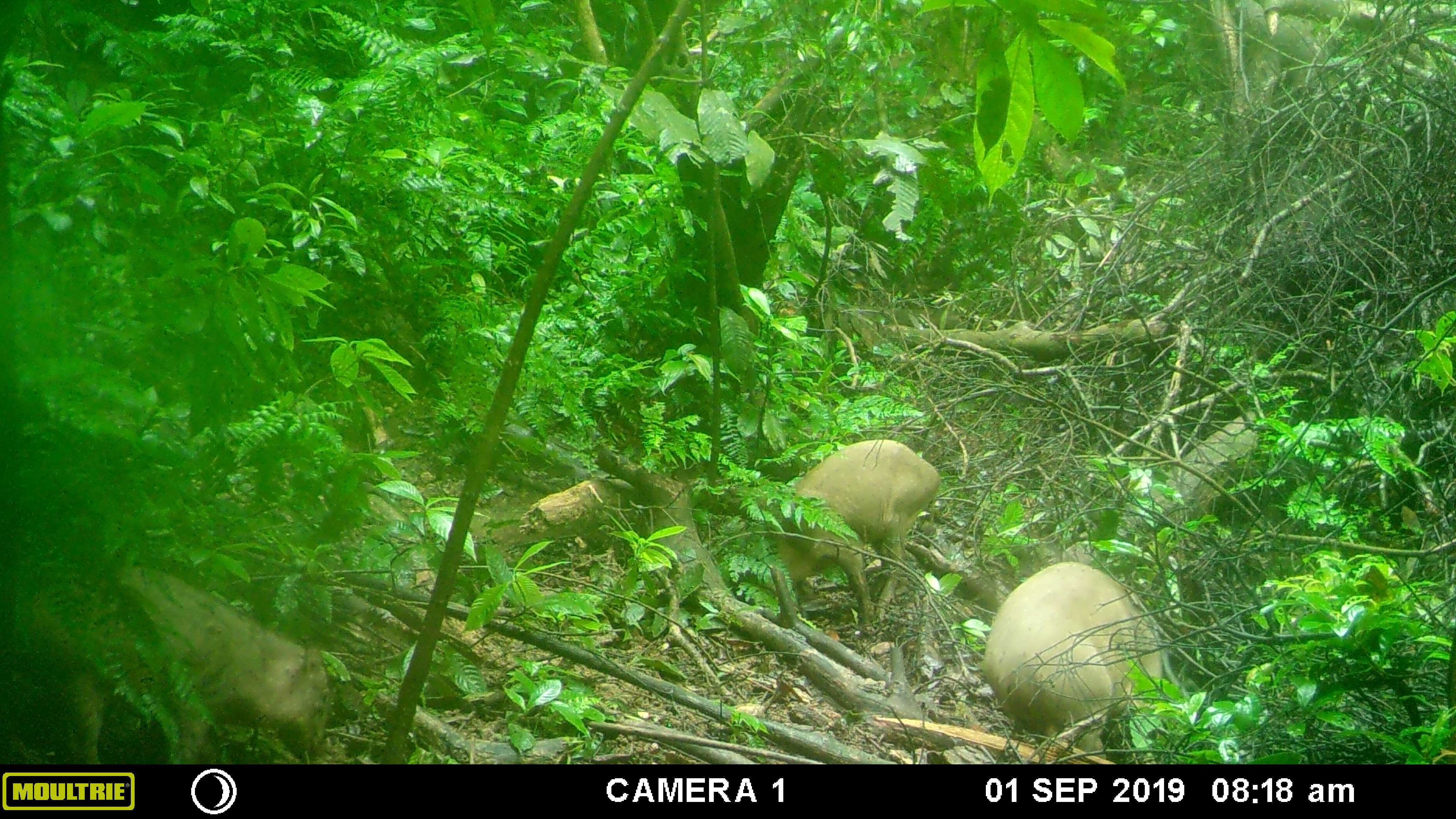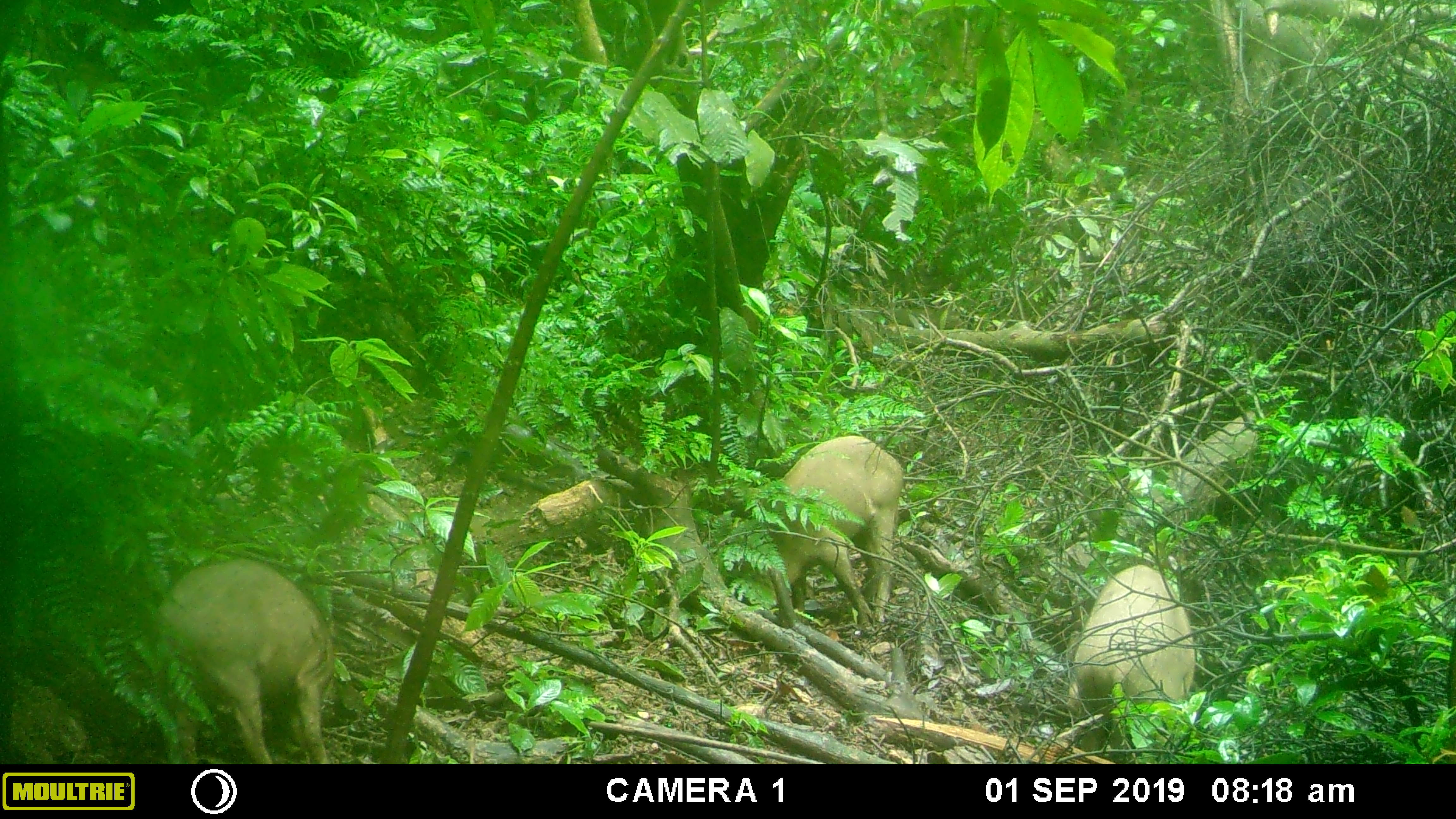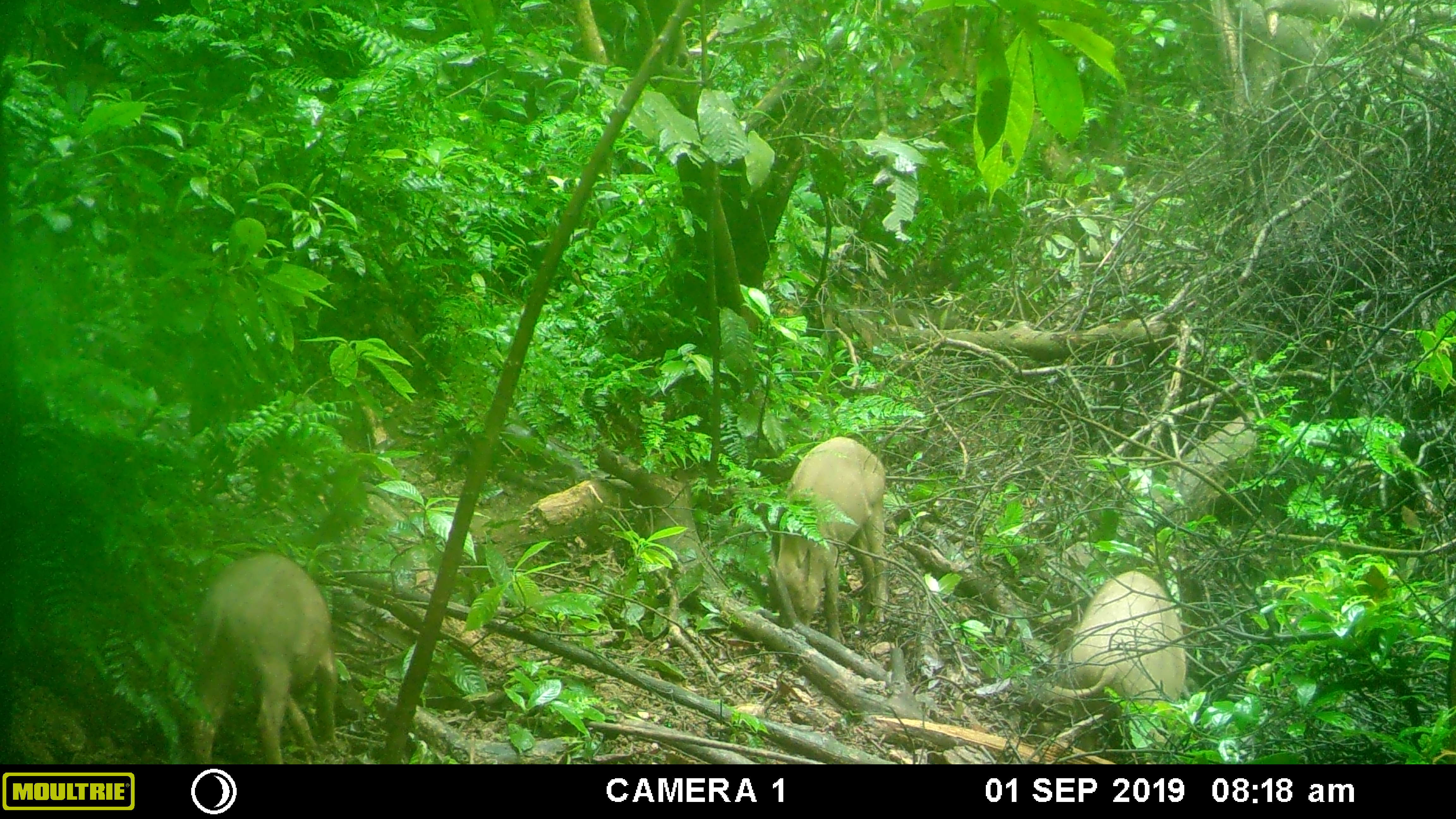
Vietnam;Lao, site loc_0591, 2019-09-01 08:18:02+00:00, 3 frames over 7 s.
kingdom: Animalia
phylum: Chordata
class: Mammalia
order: Artiodactyla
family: Suidae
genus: Sus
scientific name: Sus scrofa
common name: eurasian wild pig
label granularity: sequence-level